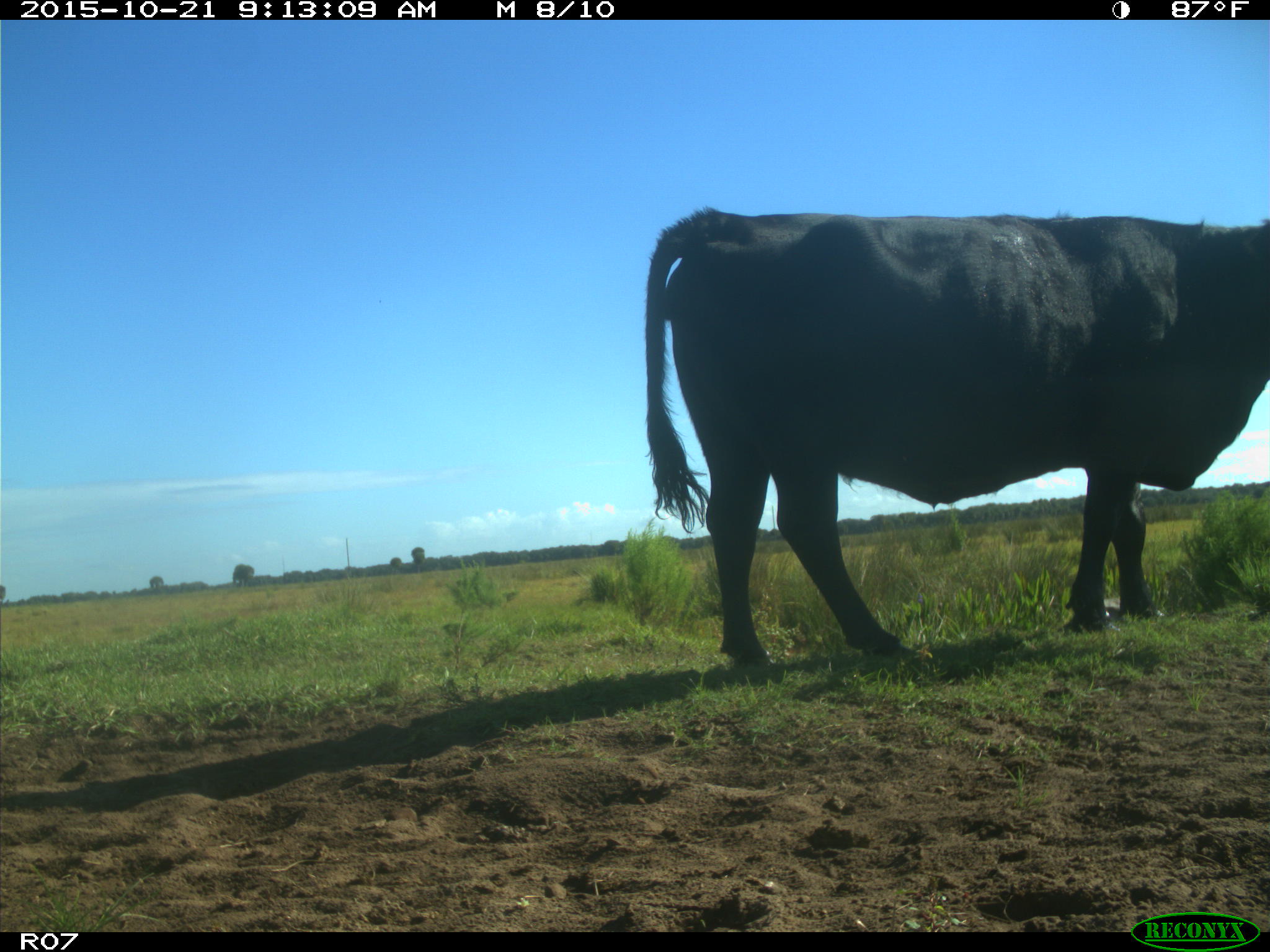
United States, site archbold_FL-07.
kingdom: Animalia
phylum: Chordata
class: Mammalia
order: Artiodactyla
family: Bovidae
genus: Bos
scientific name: Bos taurus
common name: domestic cow